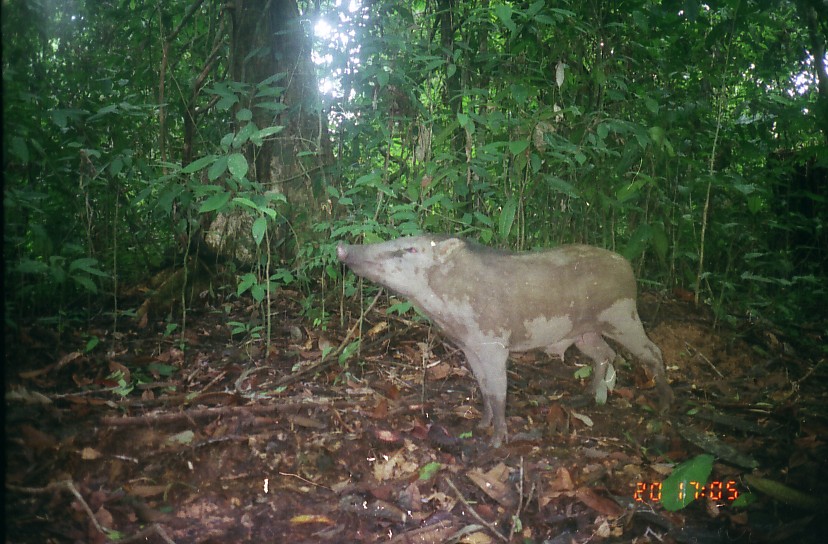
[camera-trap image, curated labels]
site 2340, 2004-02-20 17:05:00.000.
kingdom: Animalia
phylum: Chordata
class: Mammalia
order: Artiodactyla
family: Suidae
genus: Sus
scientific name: Sus scrofa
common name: wild boar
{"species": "Sus scrofa (wild boar)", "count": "1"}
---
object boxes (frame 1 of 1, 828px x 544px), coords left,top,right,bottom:
sus scrofa: 336,231,675,447